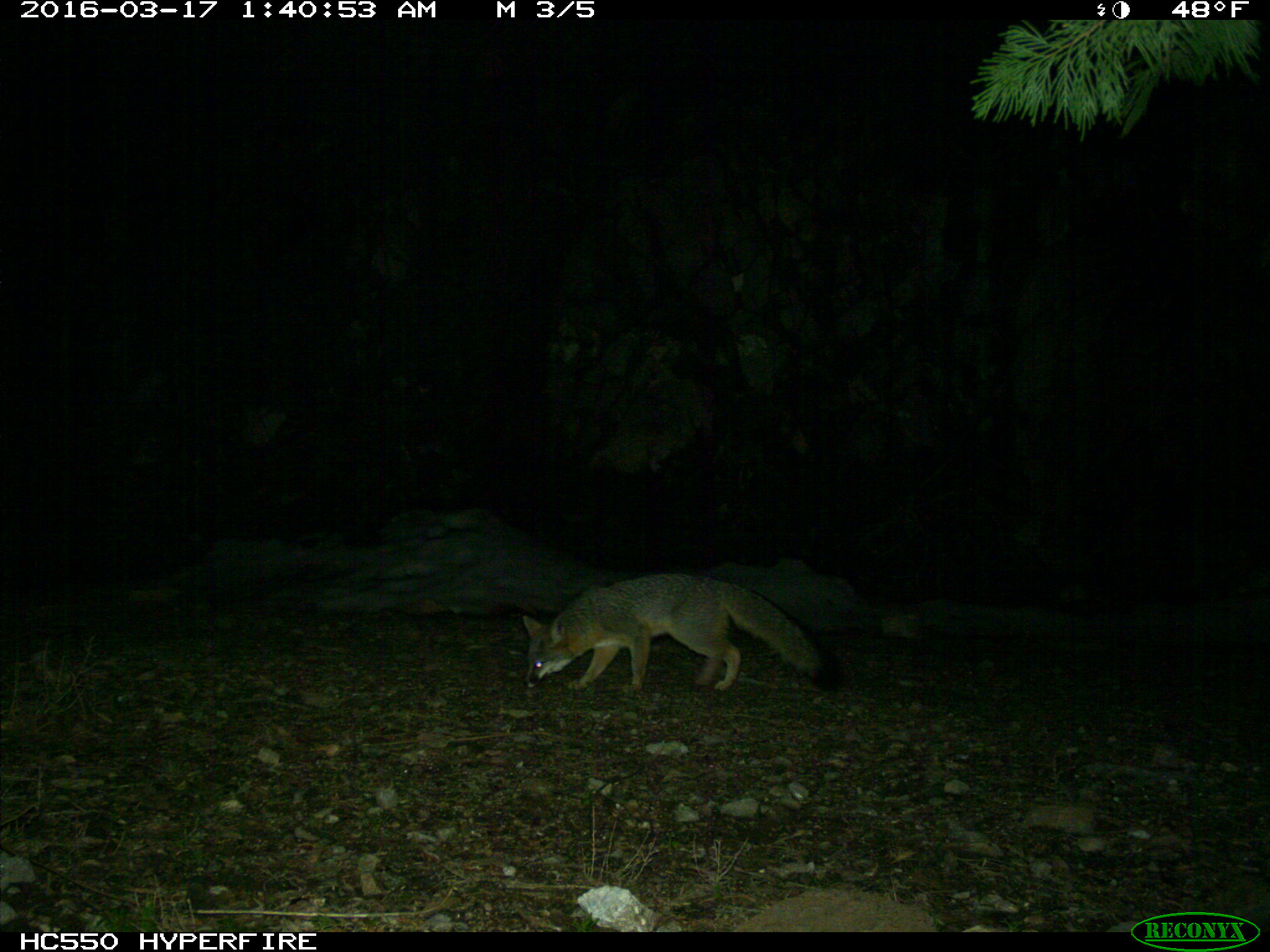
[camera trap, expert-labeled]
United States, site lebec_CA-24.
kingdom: Animalia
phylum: Chordata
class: Mammalia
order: Carnivora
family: Canidae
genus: Urocyon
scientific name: Urocyon cinereoargenteus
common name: gray fox